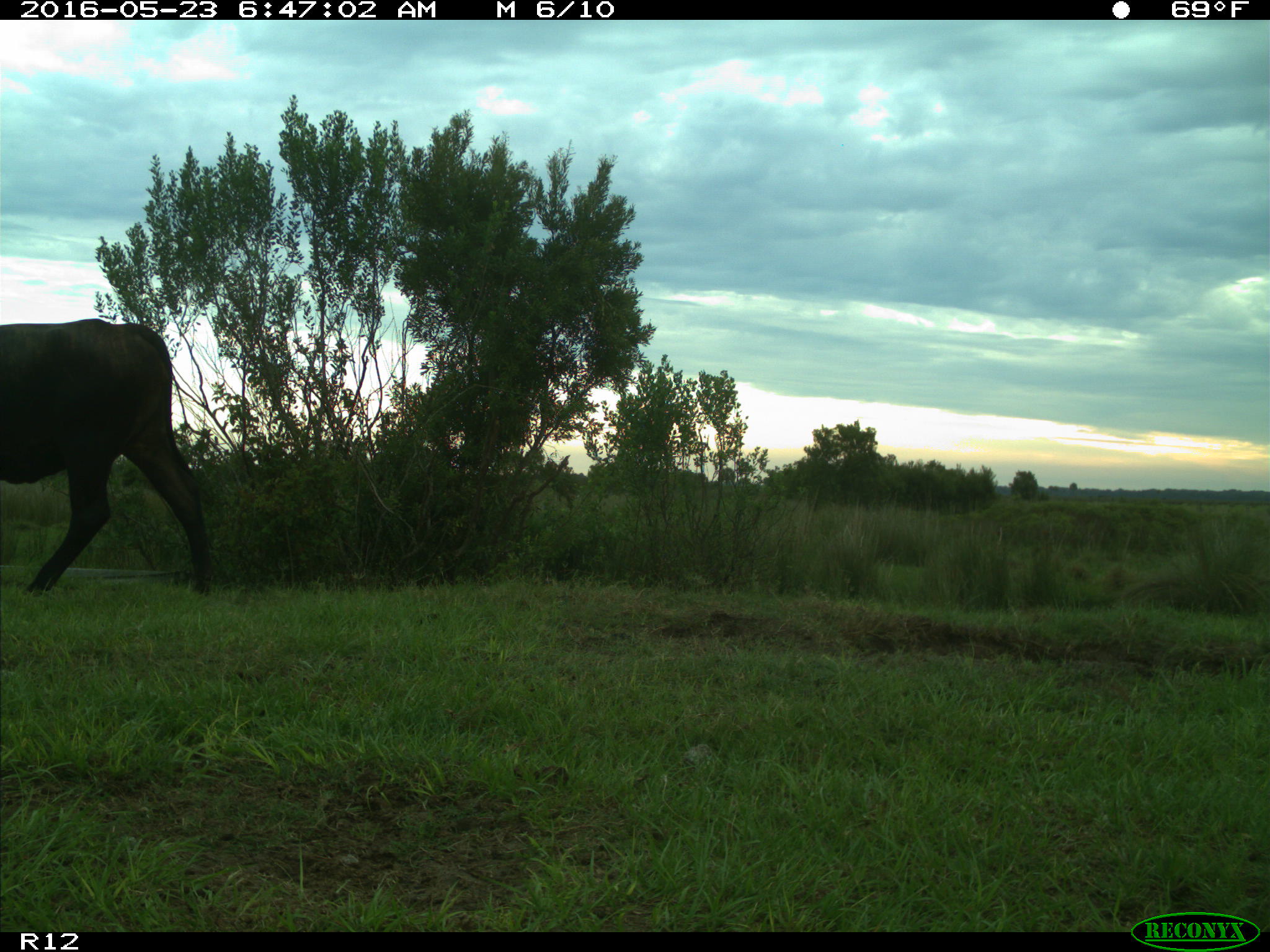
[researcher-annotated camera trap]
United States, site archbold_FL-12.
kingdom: Animalia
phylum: Chordata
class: Mammalia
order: Artiodactyla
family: Bovidae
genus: Bos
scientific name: Bos taurus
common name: domestic cow